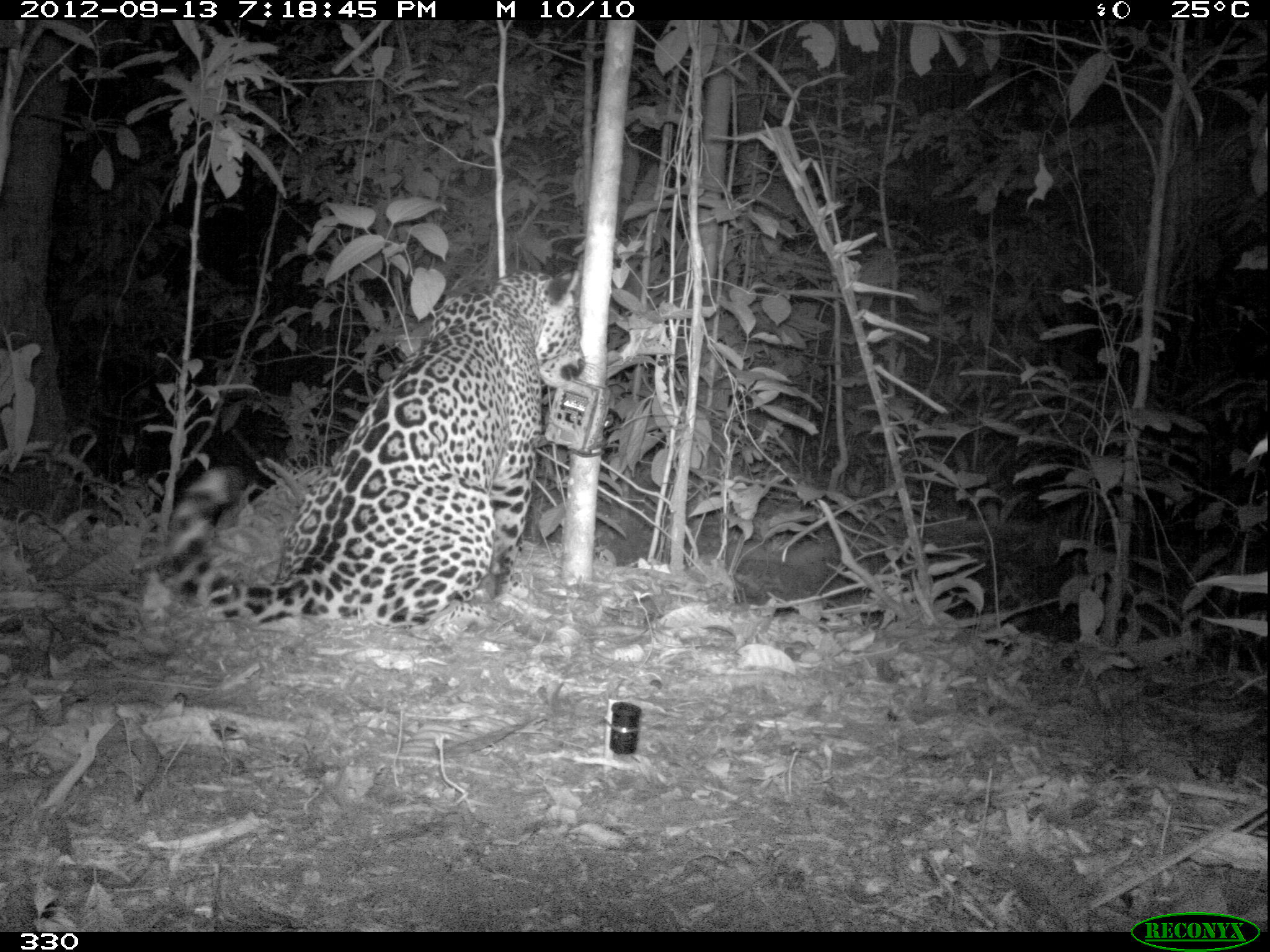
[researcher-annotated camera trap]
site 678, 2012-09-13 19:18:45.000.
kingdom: Animalia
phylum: Chordata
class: Mammalia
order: Carnivora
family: Felidae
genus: Panthera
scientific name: Panthera onca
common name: jaguar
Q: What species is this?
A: Panthera onca (jaguar).